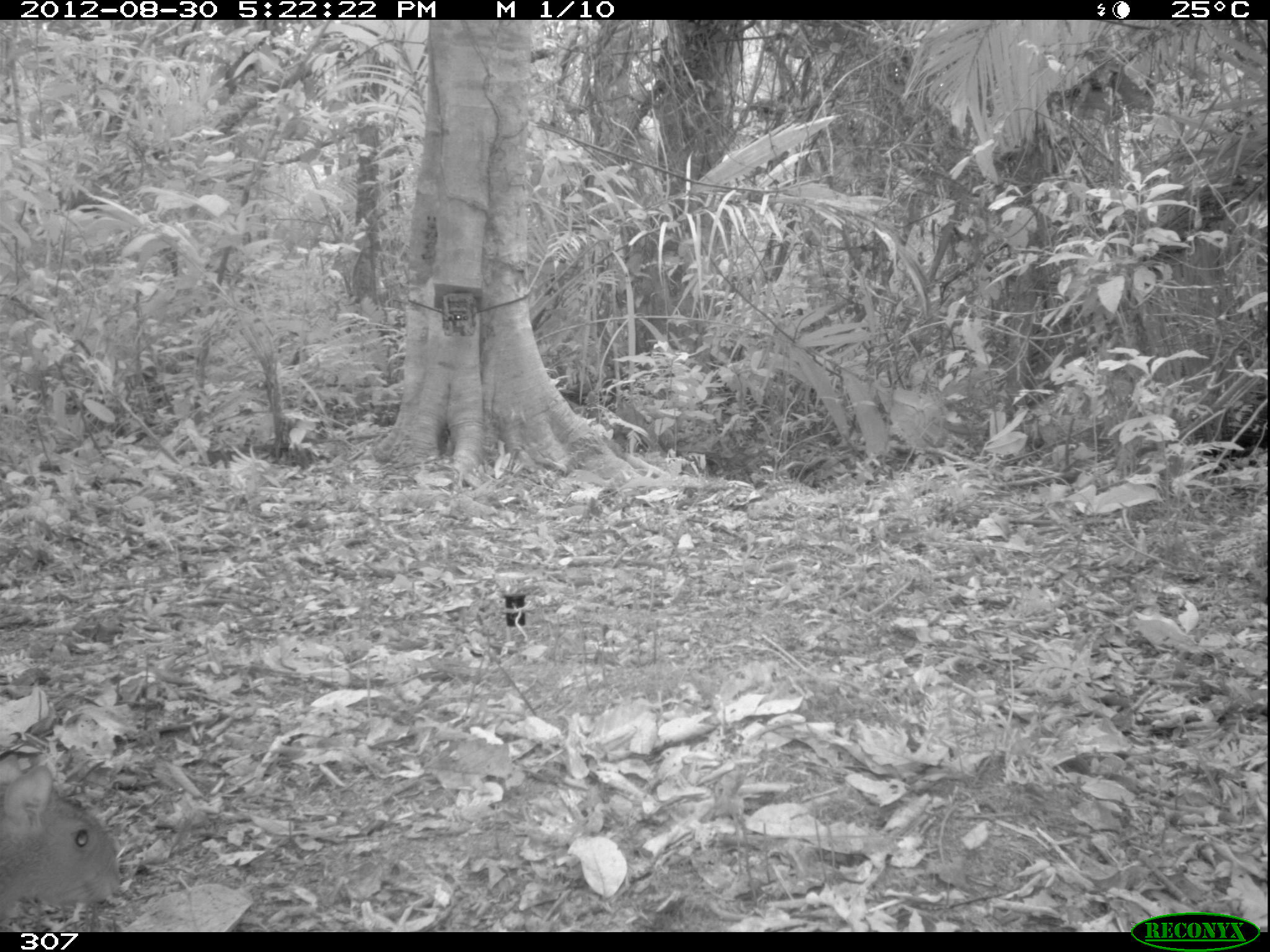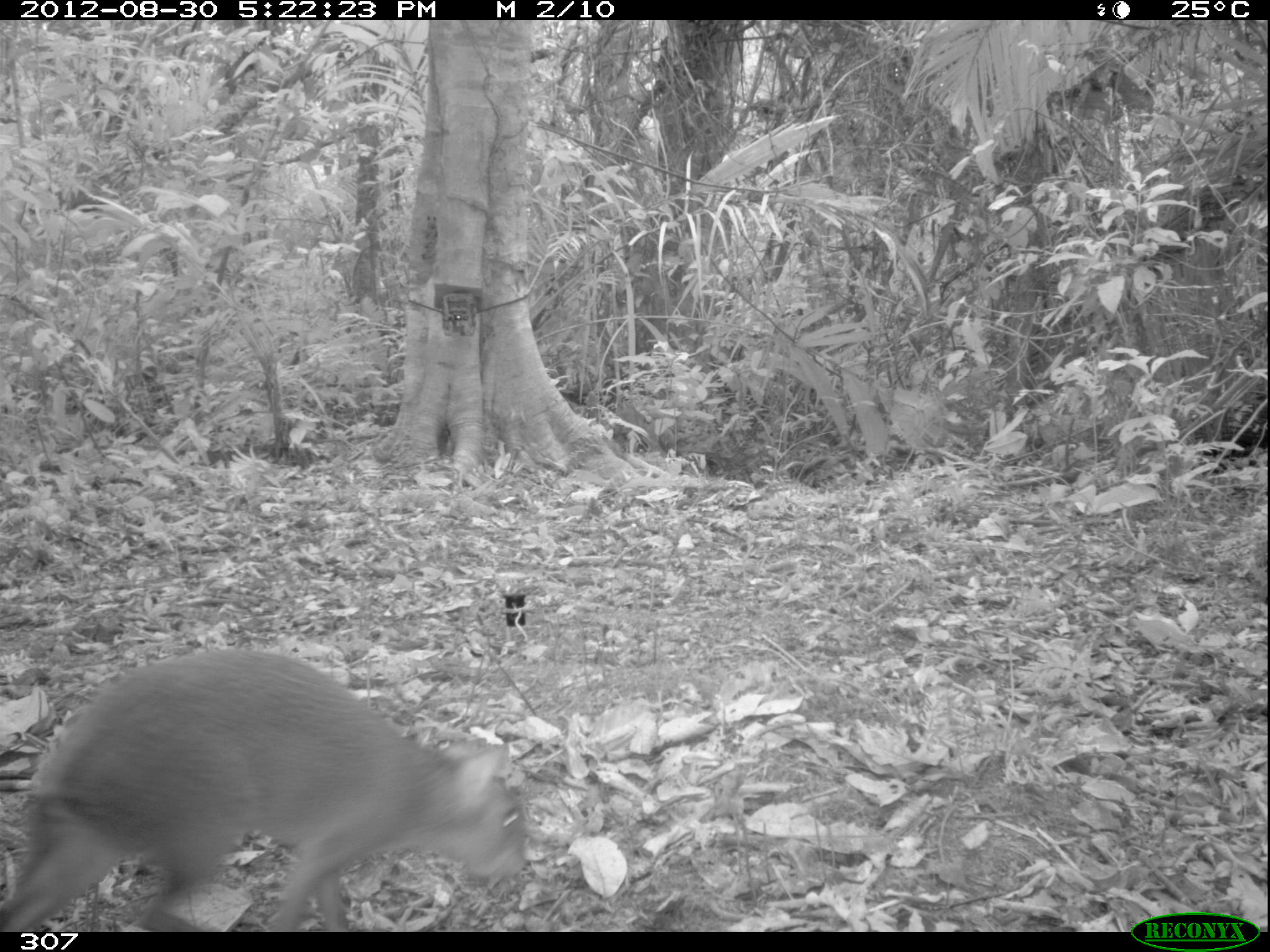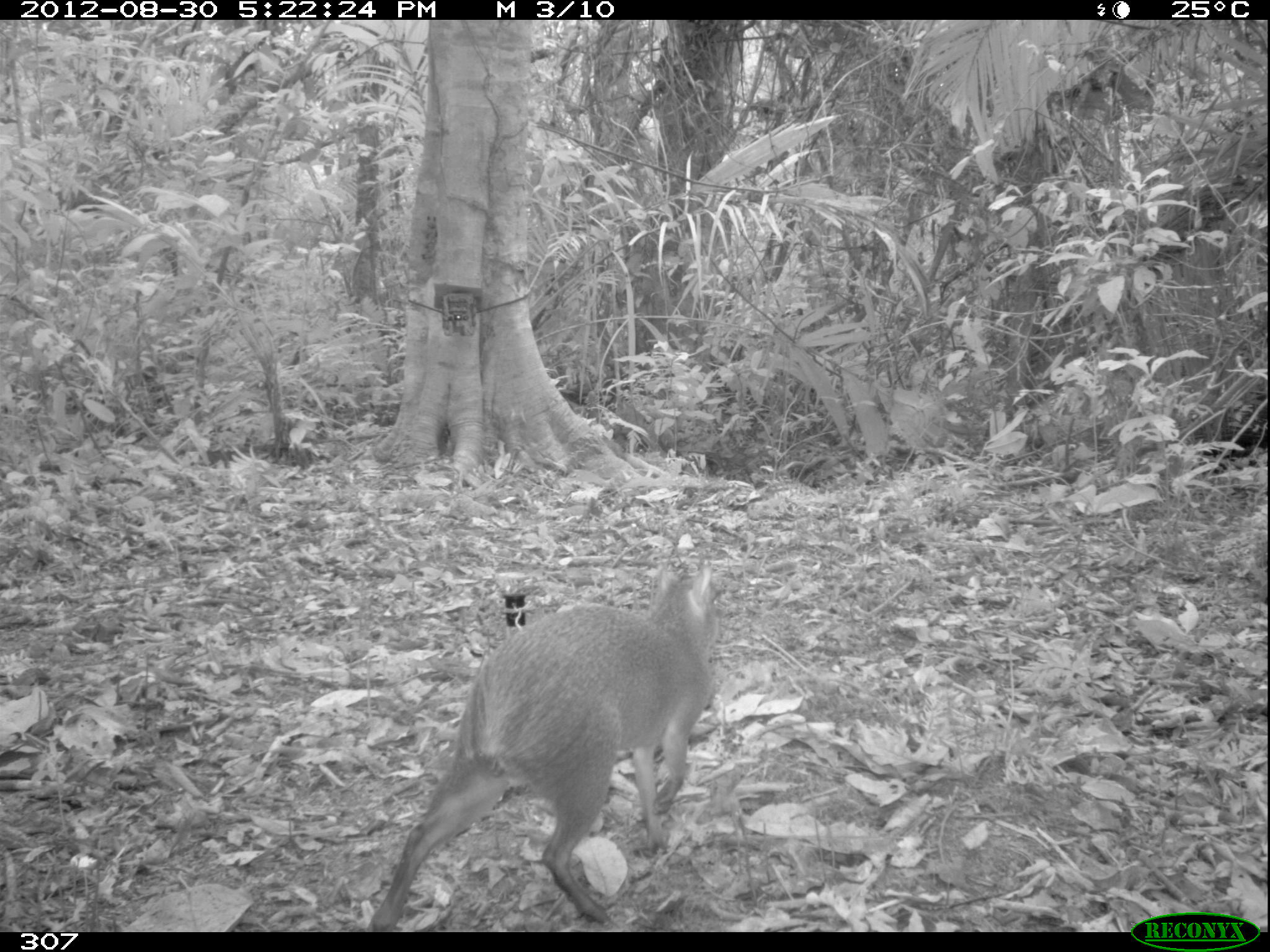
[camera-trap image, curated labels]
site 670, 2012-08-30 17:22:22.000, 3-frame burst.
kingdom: Animalia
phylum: Chordata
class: Mammalia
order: Rodentia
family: Dasyproctidae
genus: Dasyprocta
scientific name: Dasyprocta punctata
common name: central american agouti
Dasyprocta punctata (central american agouti).